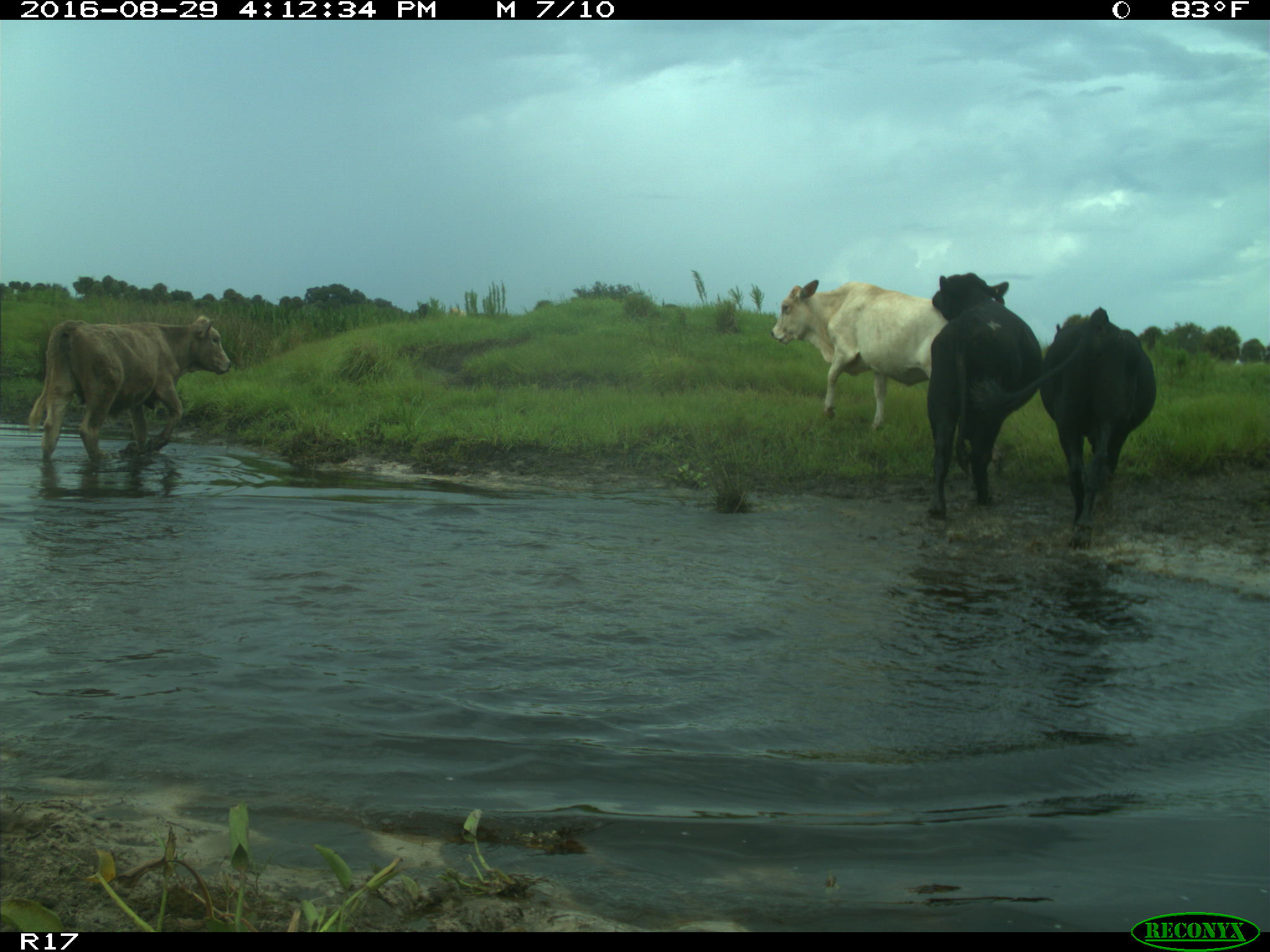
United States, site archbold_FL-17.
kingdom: Animalia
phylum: Chordata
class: Mammalia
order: Artiodactyla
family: Bovidae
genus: Bos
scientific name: Bos taurus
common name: domestic cow